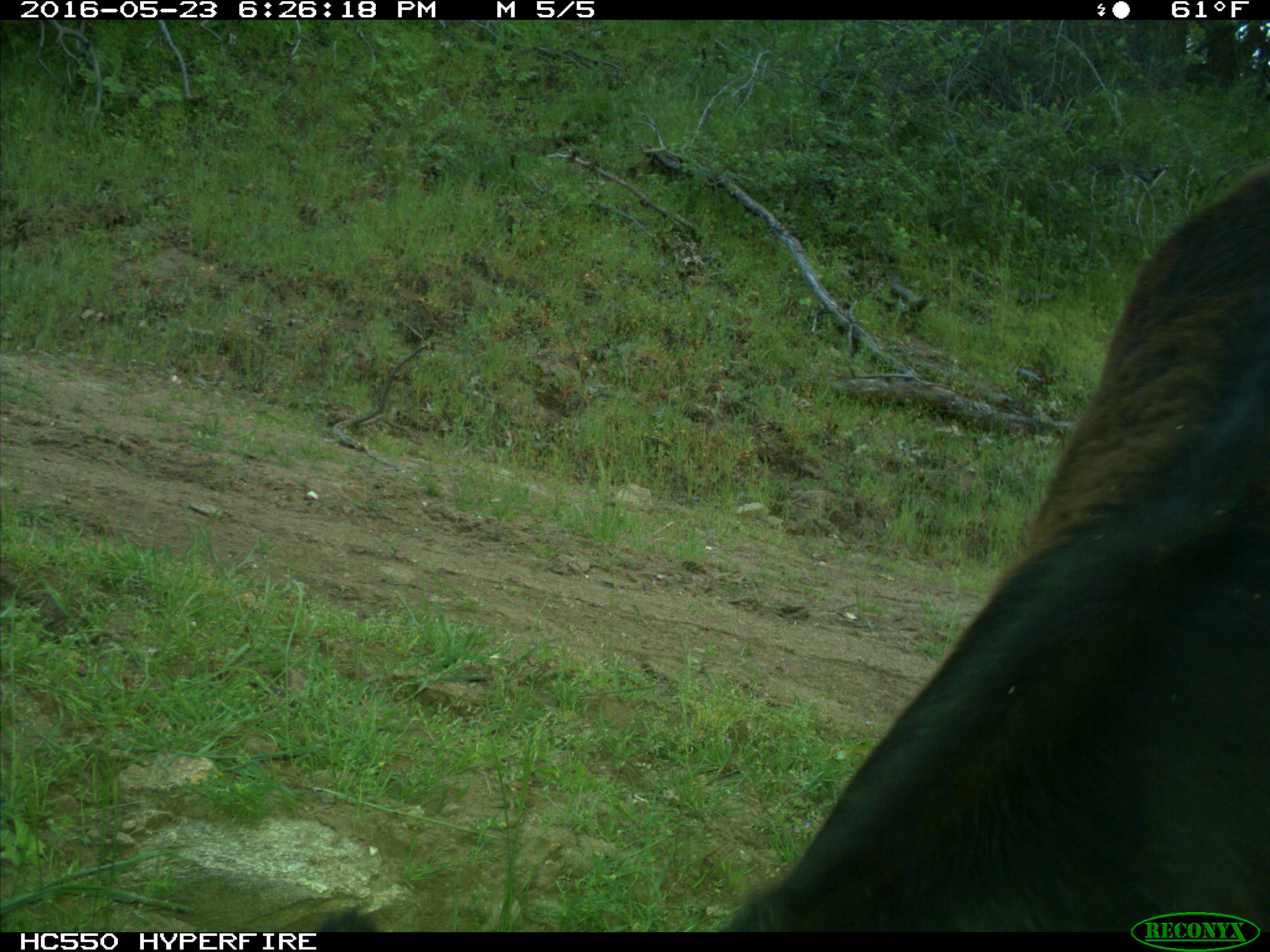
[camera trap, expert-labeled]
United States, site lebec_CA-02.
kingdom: Animalia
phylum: Chordata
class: Mammalia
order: Artiodactyla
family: Bovidae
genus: Bos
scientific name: Bos taurus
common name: domestic cow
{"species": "Bos taurus (domestic cow)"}